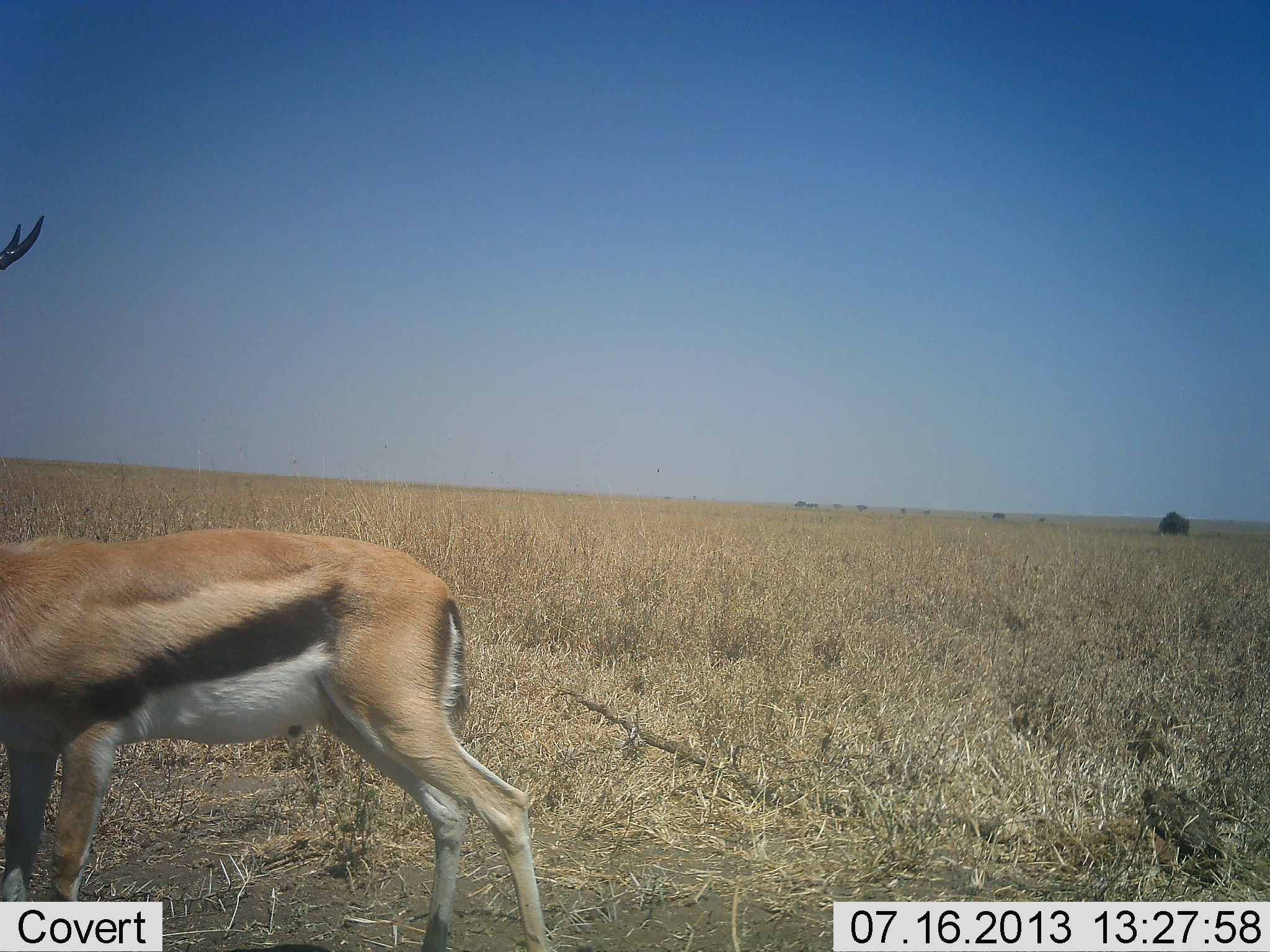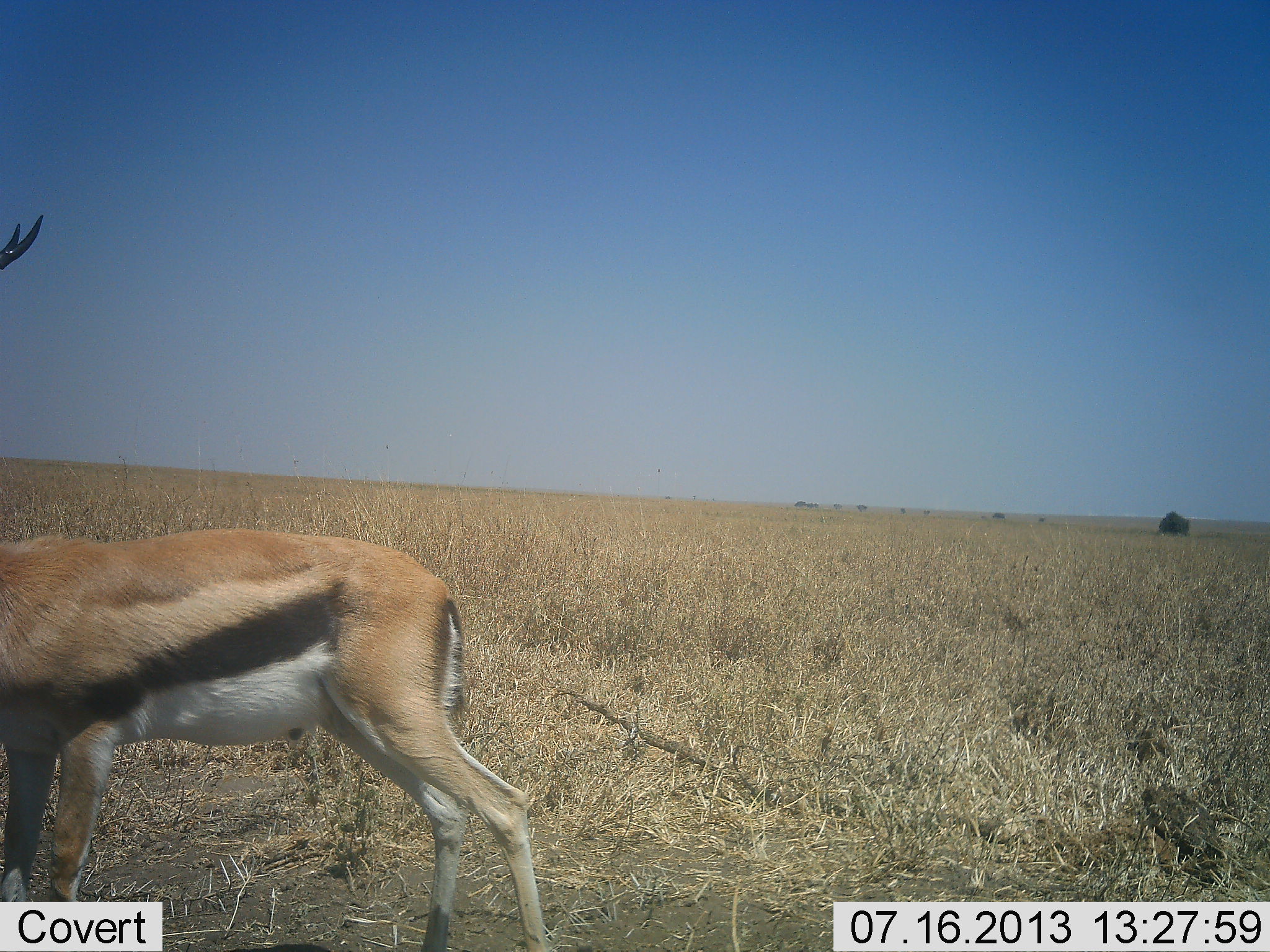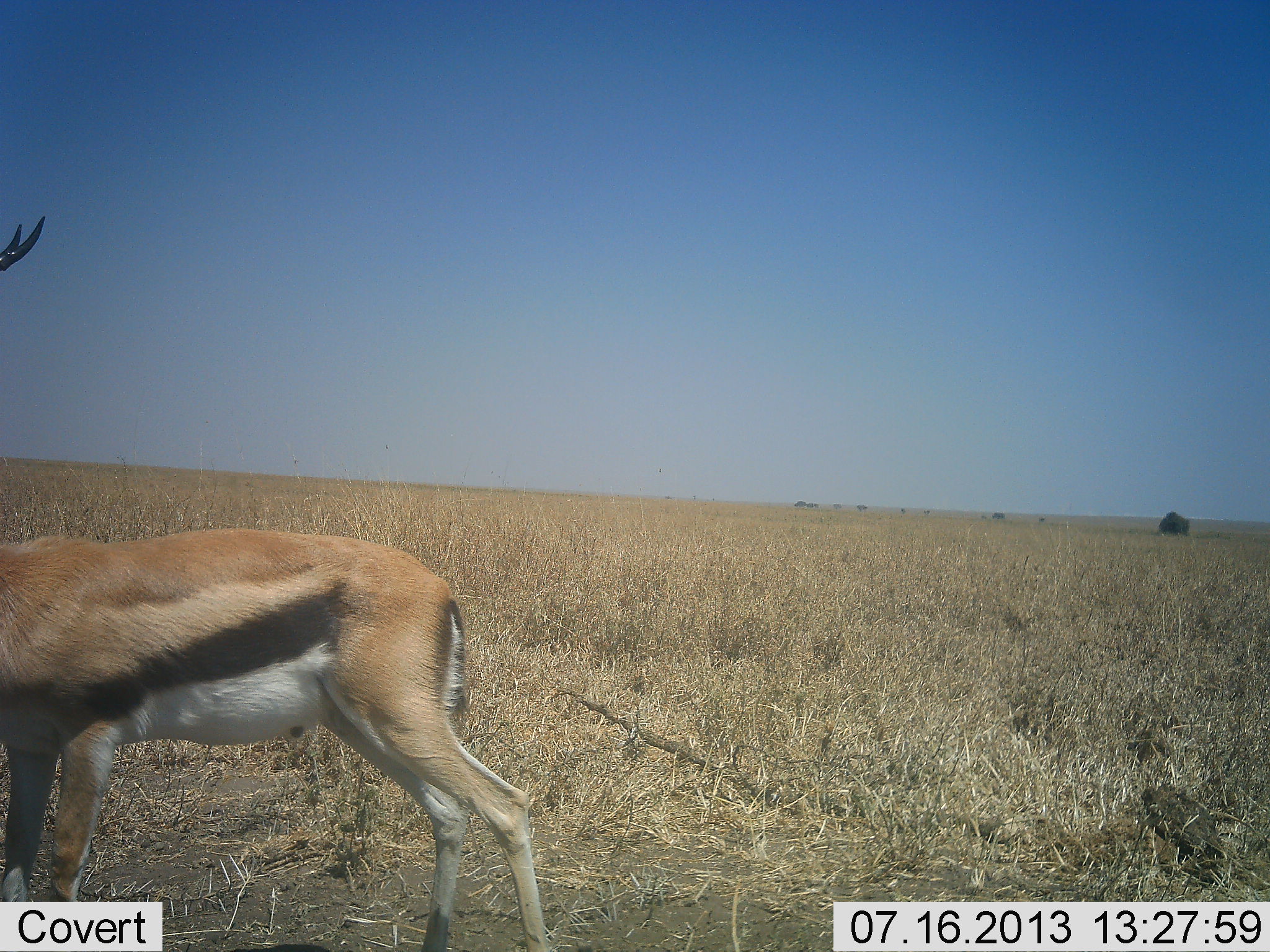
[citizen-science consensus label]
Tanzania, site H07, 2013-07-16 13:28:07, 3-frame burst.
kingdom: Animalia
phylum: Chordata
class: Mammalia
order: Artiodactyla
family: Bovidae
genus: Eudorcas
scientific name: Eudorcas thomsonii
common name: thomson's gazelle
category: gazellethomsons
Gazellethomsons (thomson's gazelle) (Eudorcas thomsonii), count 1. Behavior (volunteer vote fractions): standing 100%, resting 0%, moving 0%, interacting 0%. Young present (vote fraction): 0%. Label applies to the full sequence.